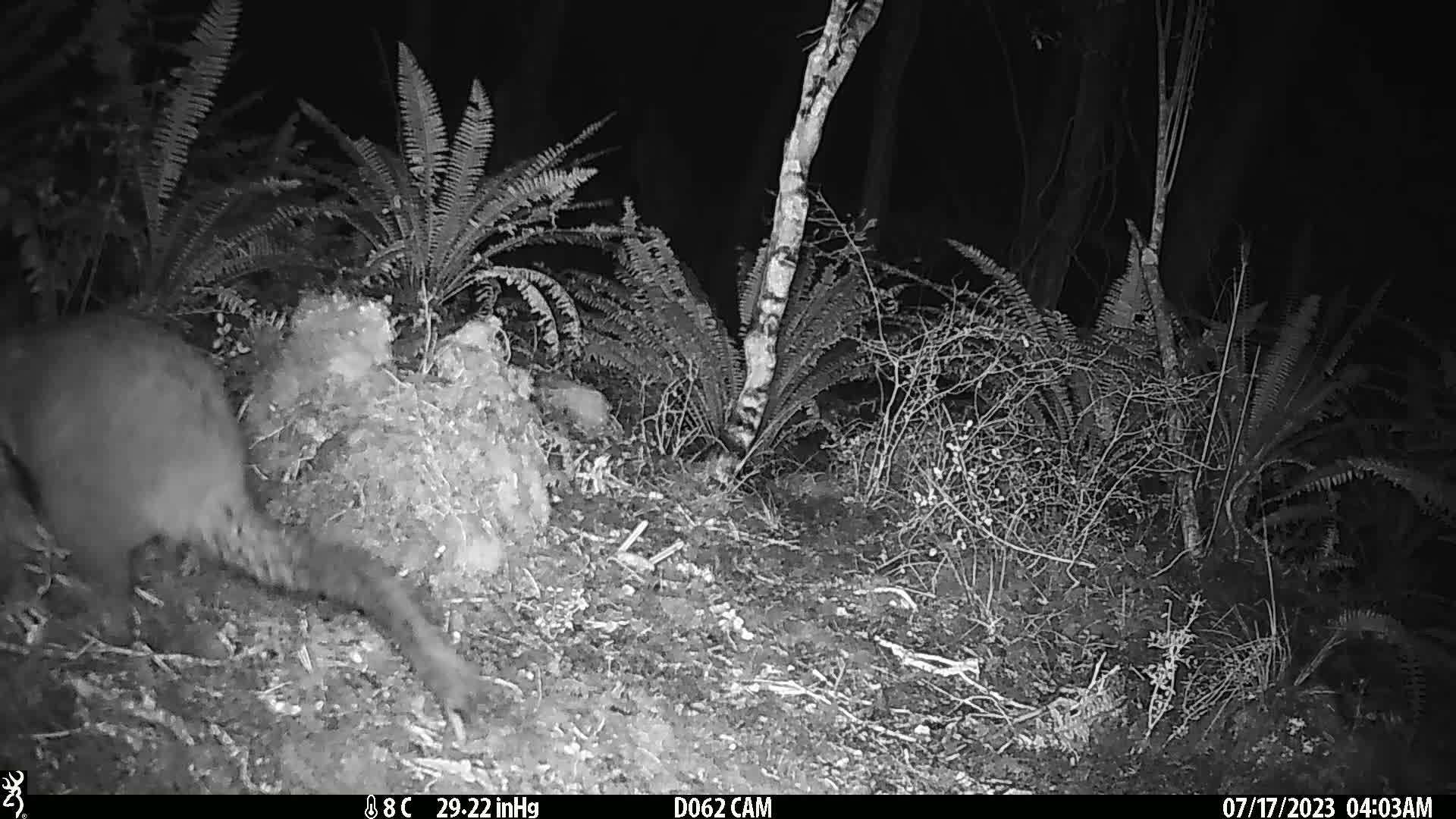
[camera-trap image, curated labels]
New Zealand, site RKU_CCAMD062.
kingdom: Animalia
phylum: Chordata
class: Mammalia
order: Diprotodontia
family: Phalangeridae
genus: Trichosurus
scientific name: Trichosurus vulpecula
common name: common brushtail possum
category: possum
Possum (common brushtail possum) (Trichosurus vulpecula).